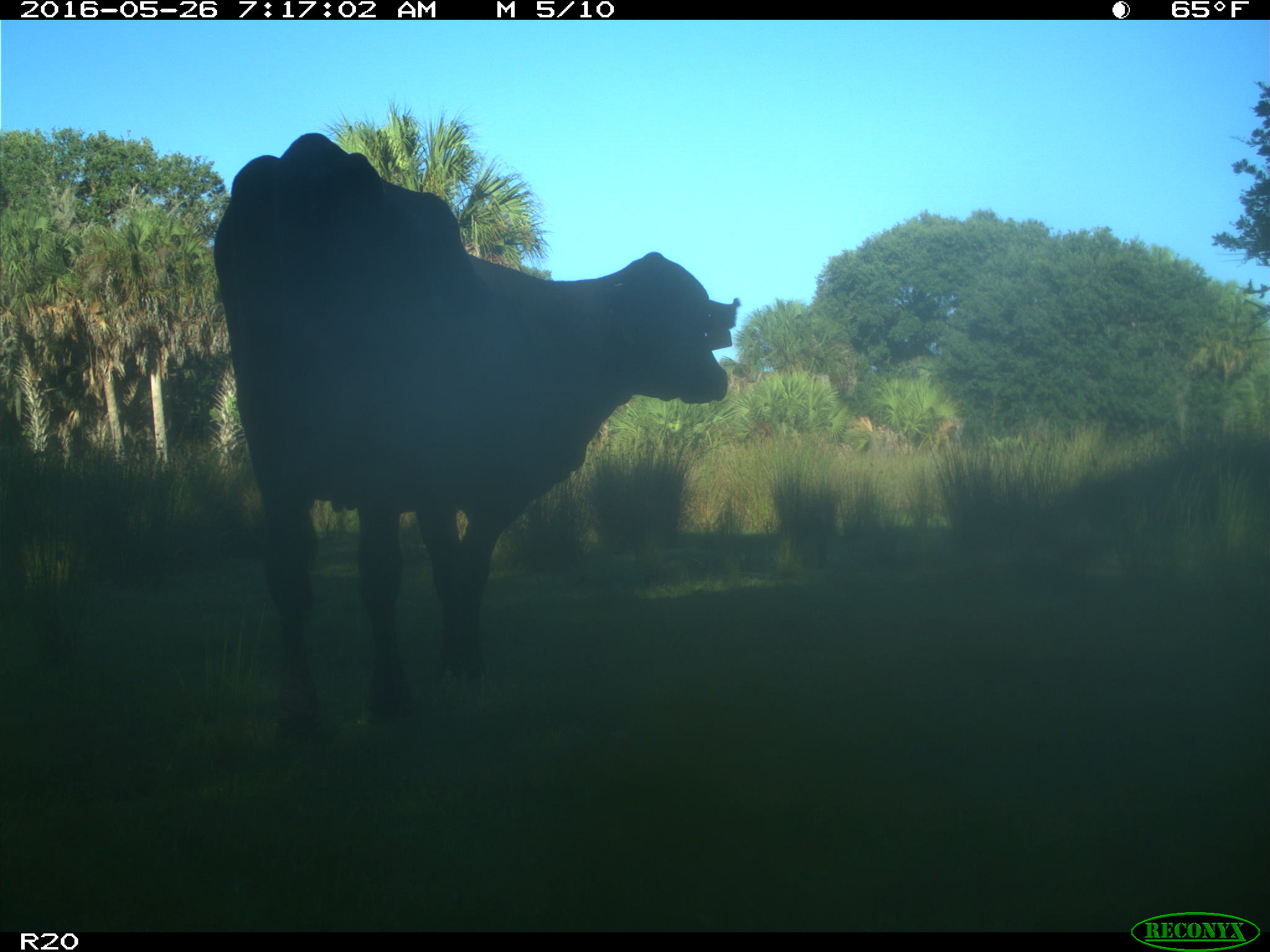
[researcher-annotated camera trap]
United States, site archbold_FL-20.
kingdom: Animalia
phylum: Chordata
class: Mammalia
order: Artiodactyla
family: Bovidae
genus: Bos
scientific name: Bos taurus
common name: domestic cow